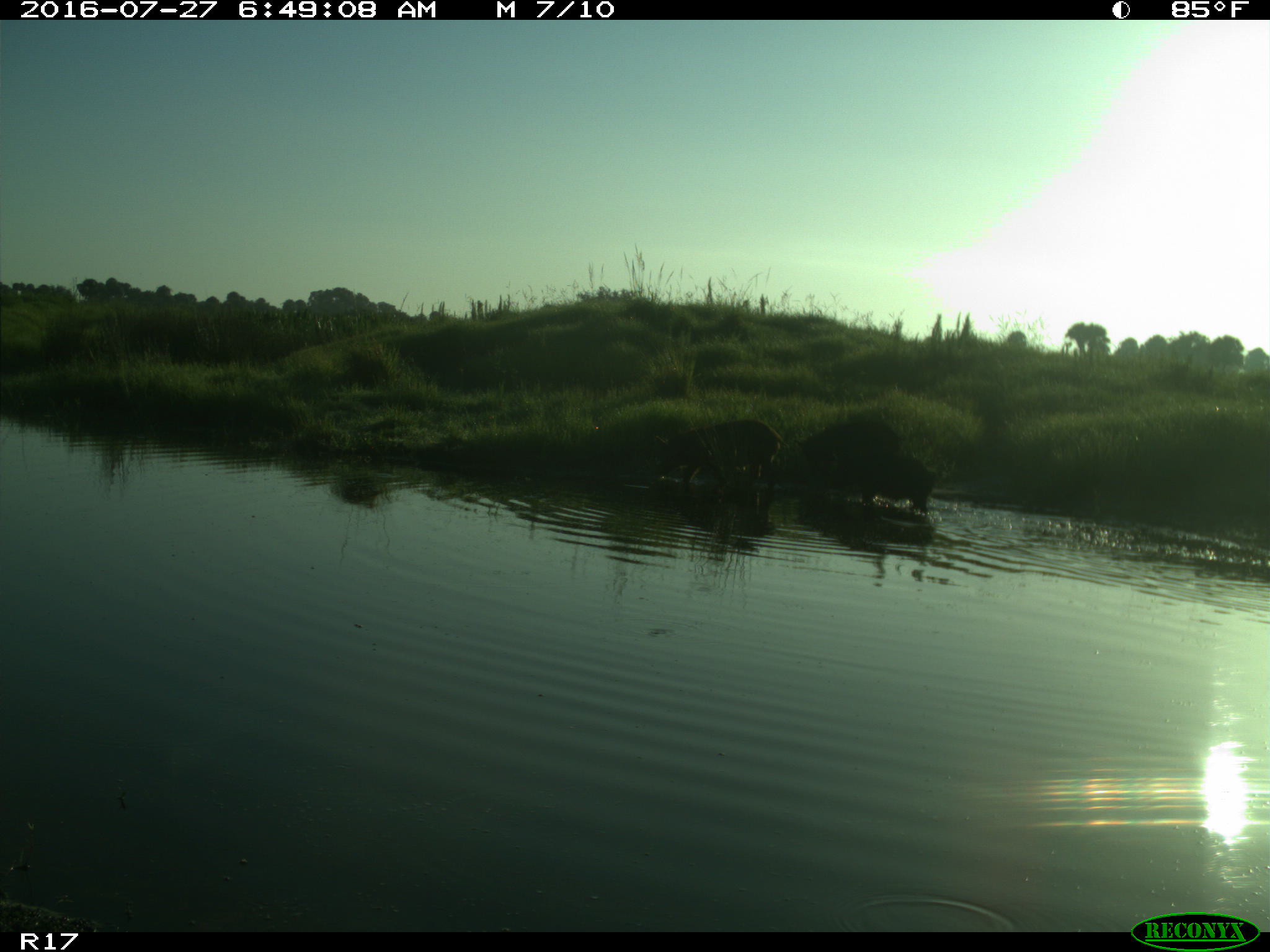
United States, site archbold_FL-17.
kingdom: Animalia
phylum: Chordata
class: Mammalia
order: Artiodactyla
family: Suidae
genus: Sus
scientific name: Sus scrofa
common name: wild boar